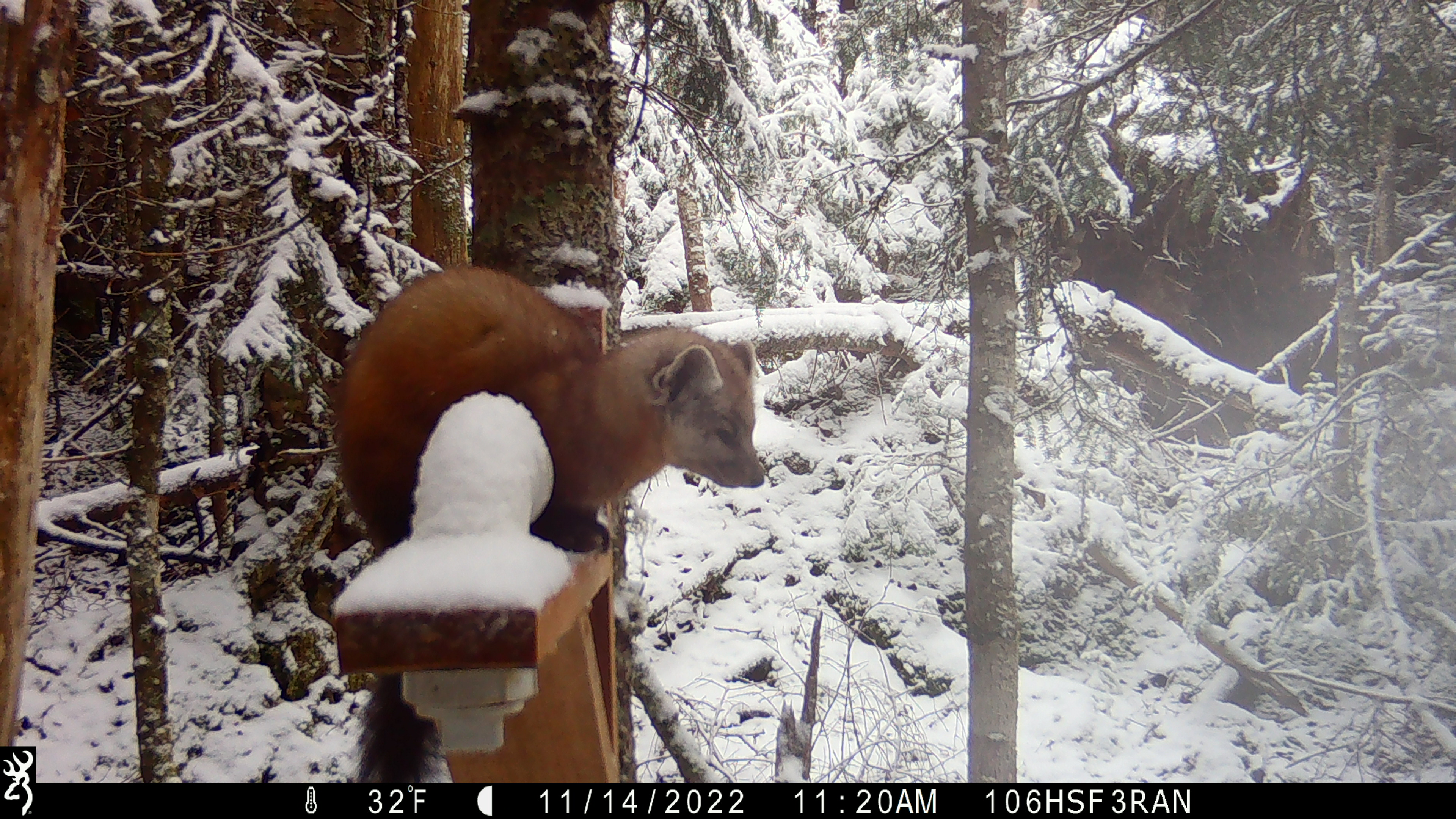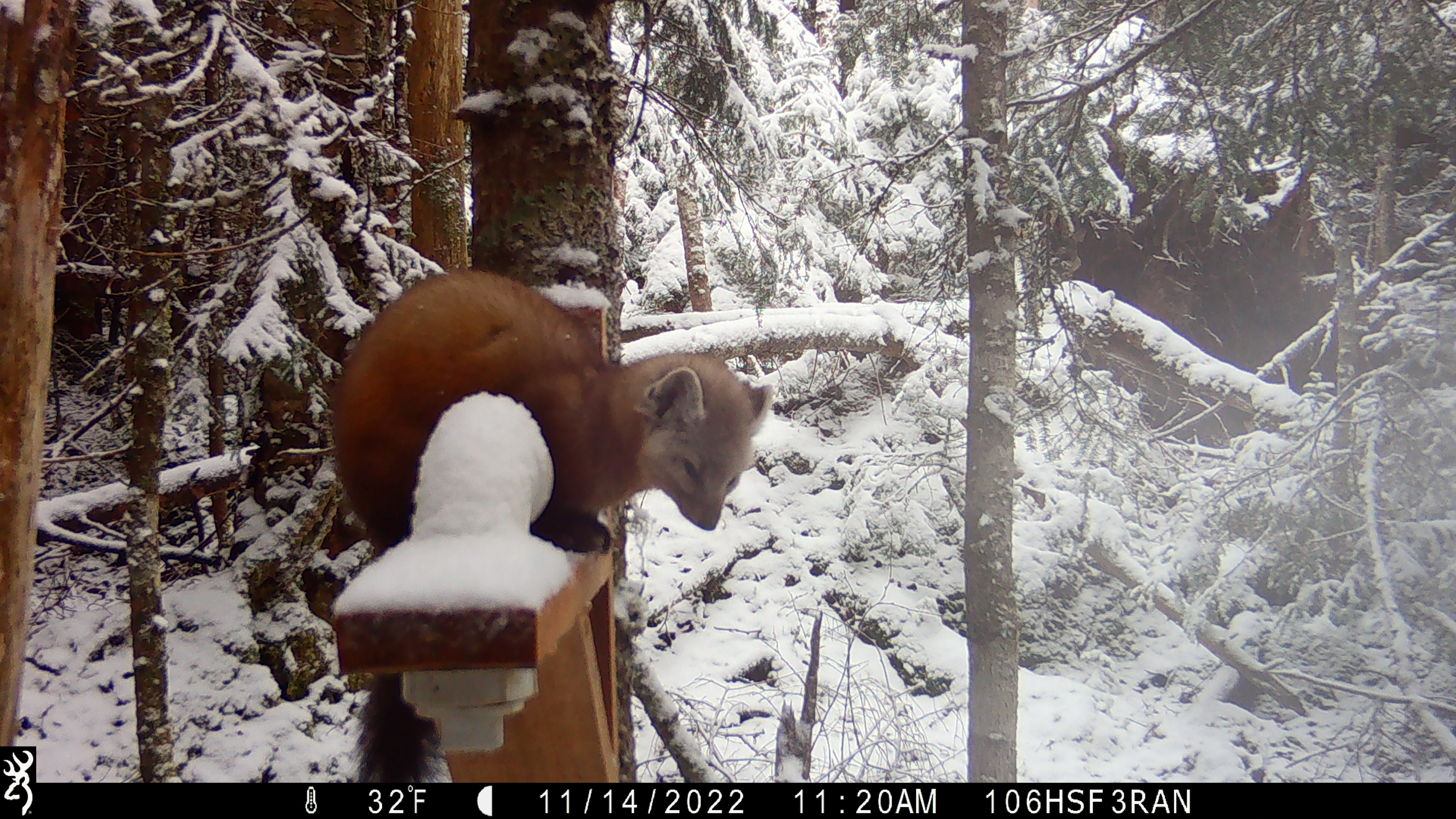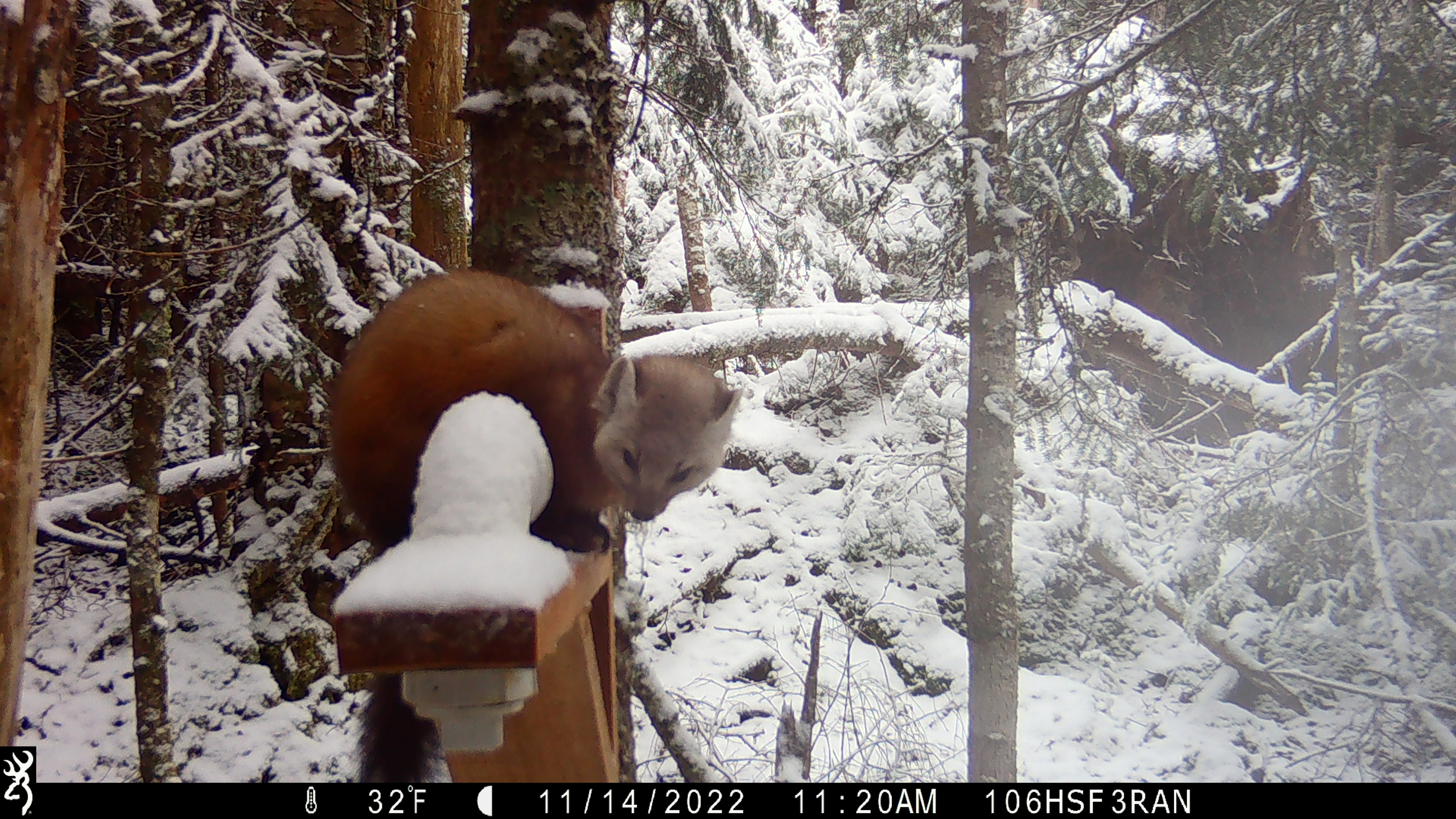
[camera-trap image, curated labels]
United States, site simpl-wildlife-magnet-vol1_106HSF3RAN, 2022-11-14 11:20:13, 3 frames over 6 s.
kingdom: Animalia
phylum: Chordata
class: Mammalia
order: Carnivora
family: Mustelidae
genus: Martes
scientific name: Martes americana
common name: american marten